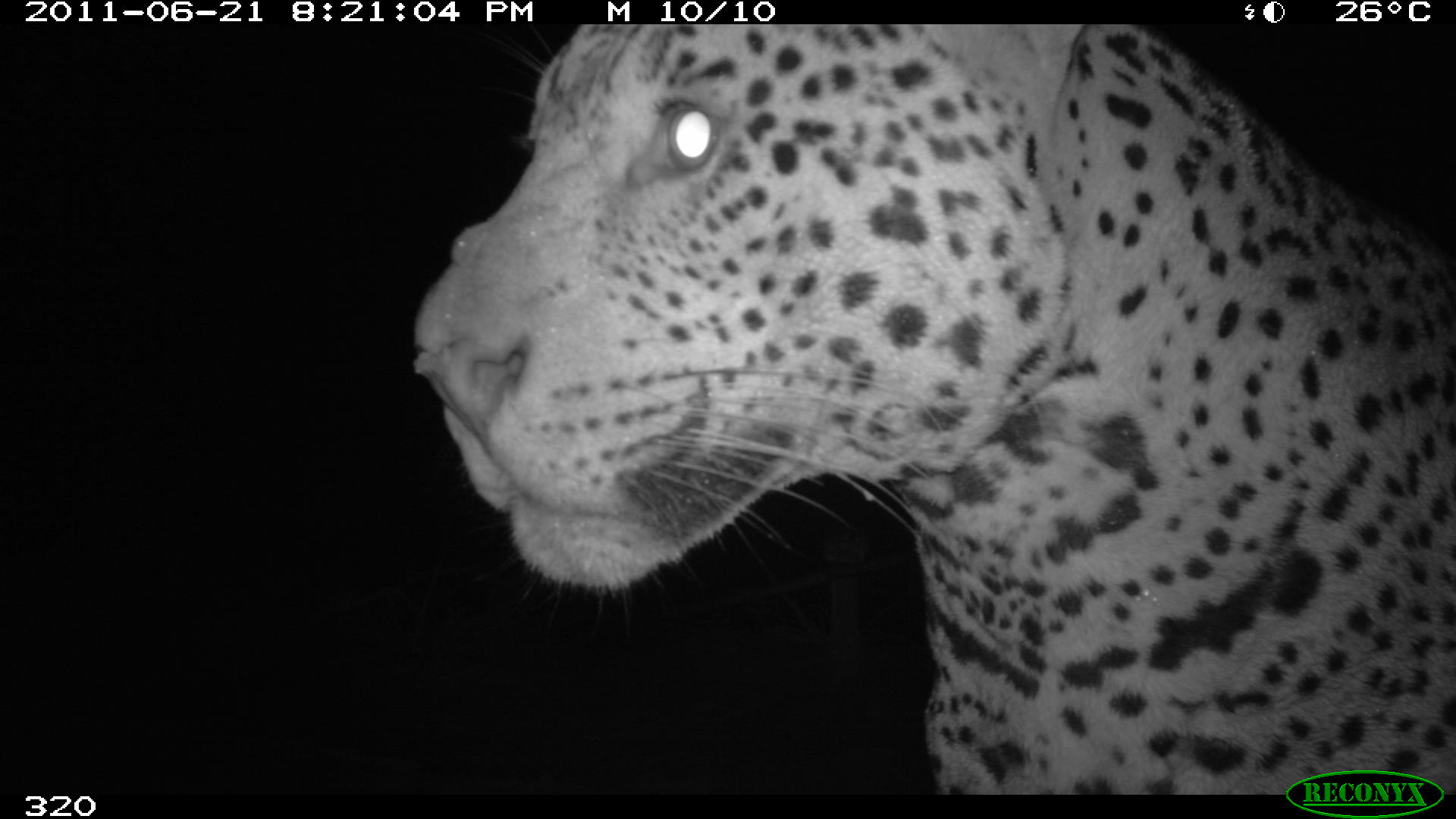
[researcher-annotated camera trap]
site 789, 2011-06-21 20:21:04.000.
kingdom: Animalia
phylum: Chordata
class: Mammalia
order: Carnivora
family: Felidae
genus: Panthera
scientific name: Panthera onca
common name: jaguar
Panthera onca (jaguar).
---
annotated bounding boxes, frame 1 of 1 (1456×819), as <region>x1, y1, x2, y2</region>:
panthera onca: <region>413, 24, 1454, 794</region>